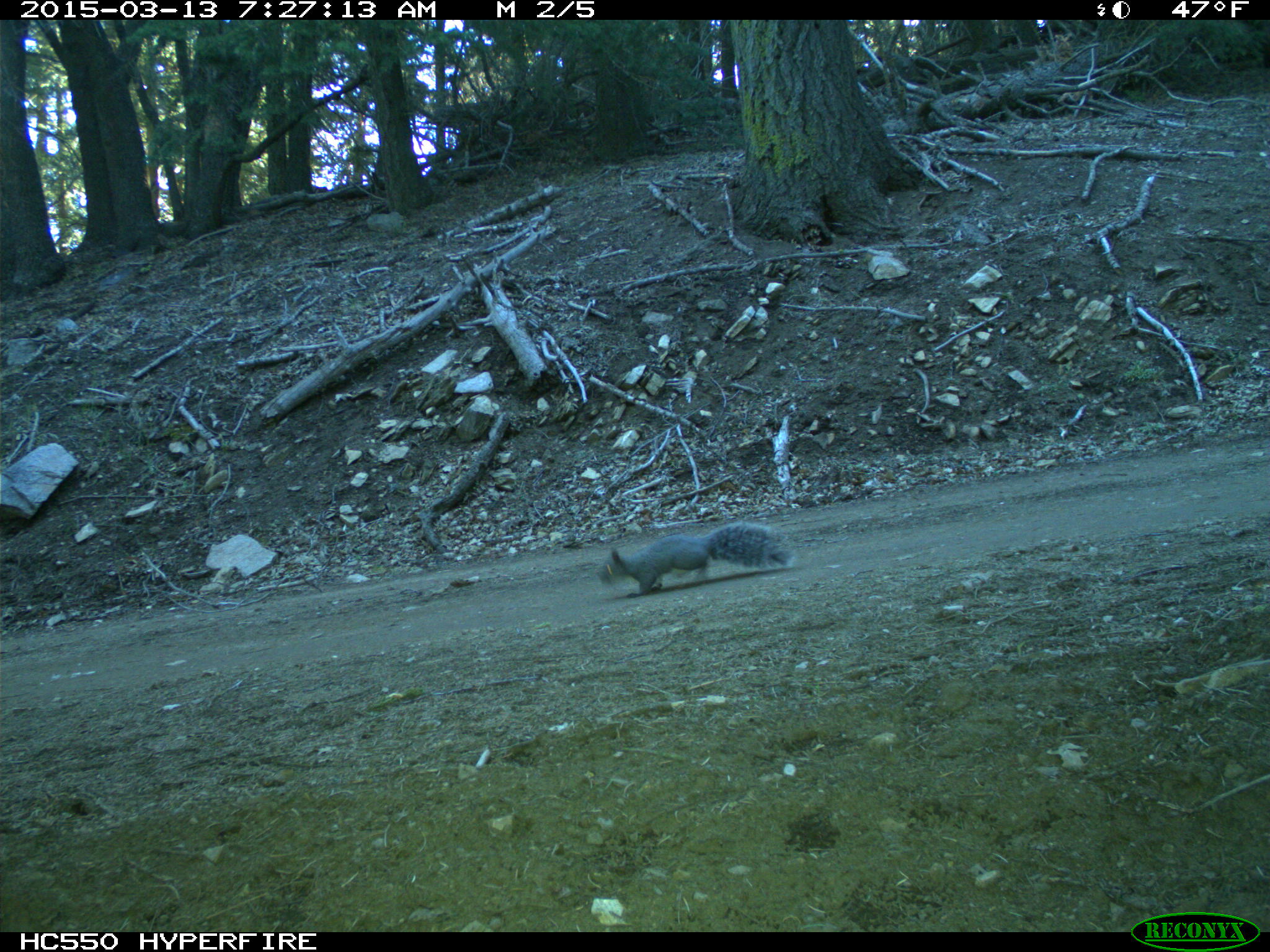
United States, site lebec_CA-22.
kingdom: Animalia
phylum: Chordata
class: Mammalia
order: Rodentia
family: Sciuridae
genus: Sciurus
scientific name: Sciurus carolinensis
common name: eastern gray squirrel